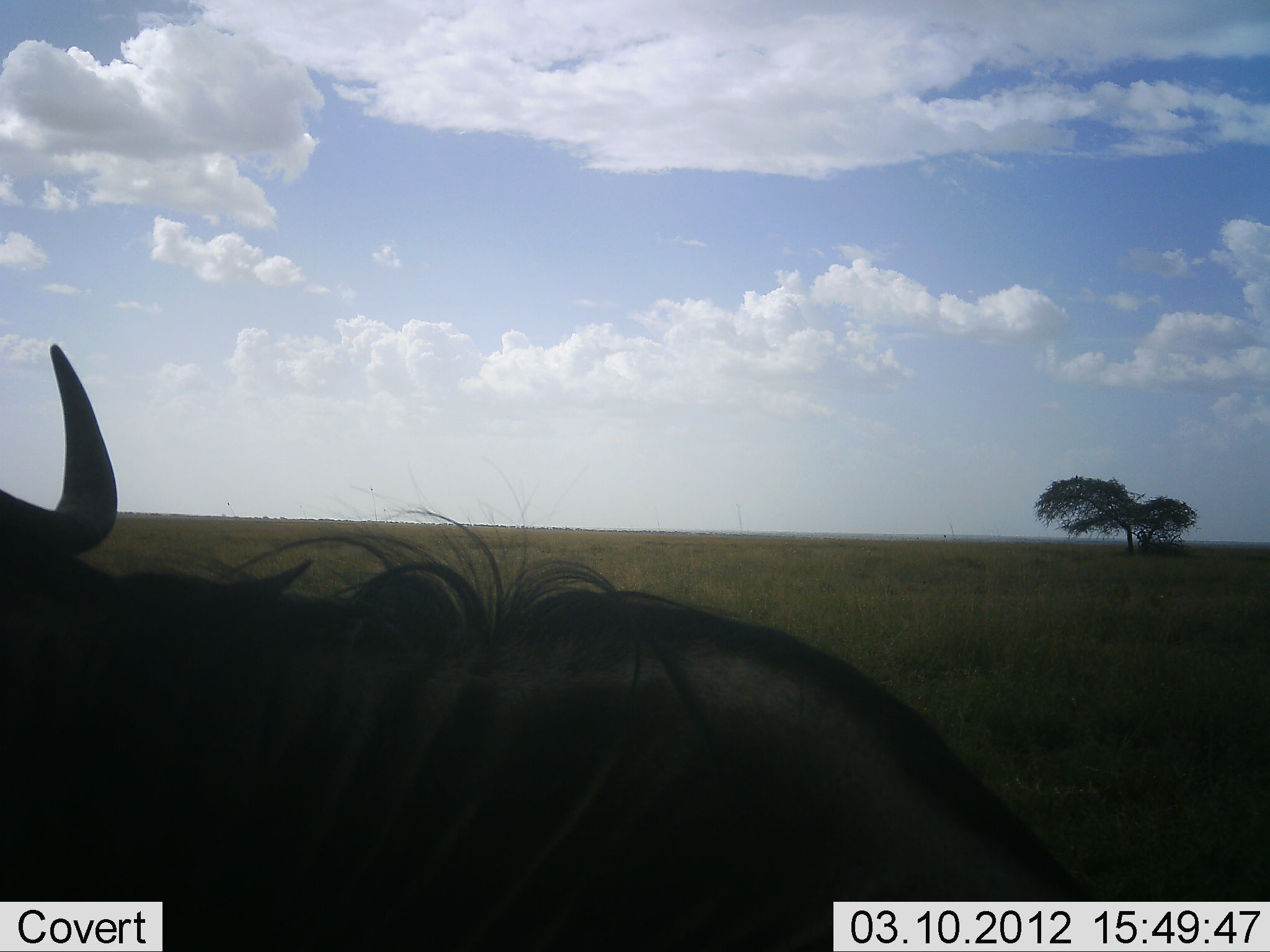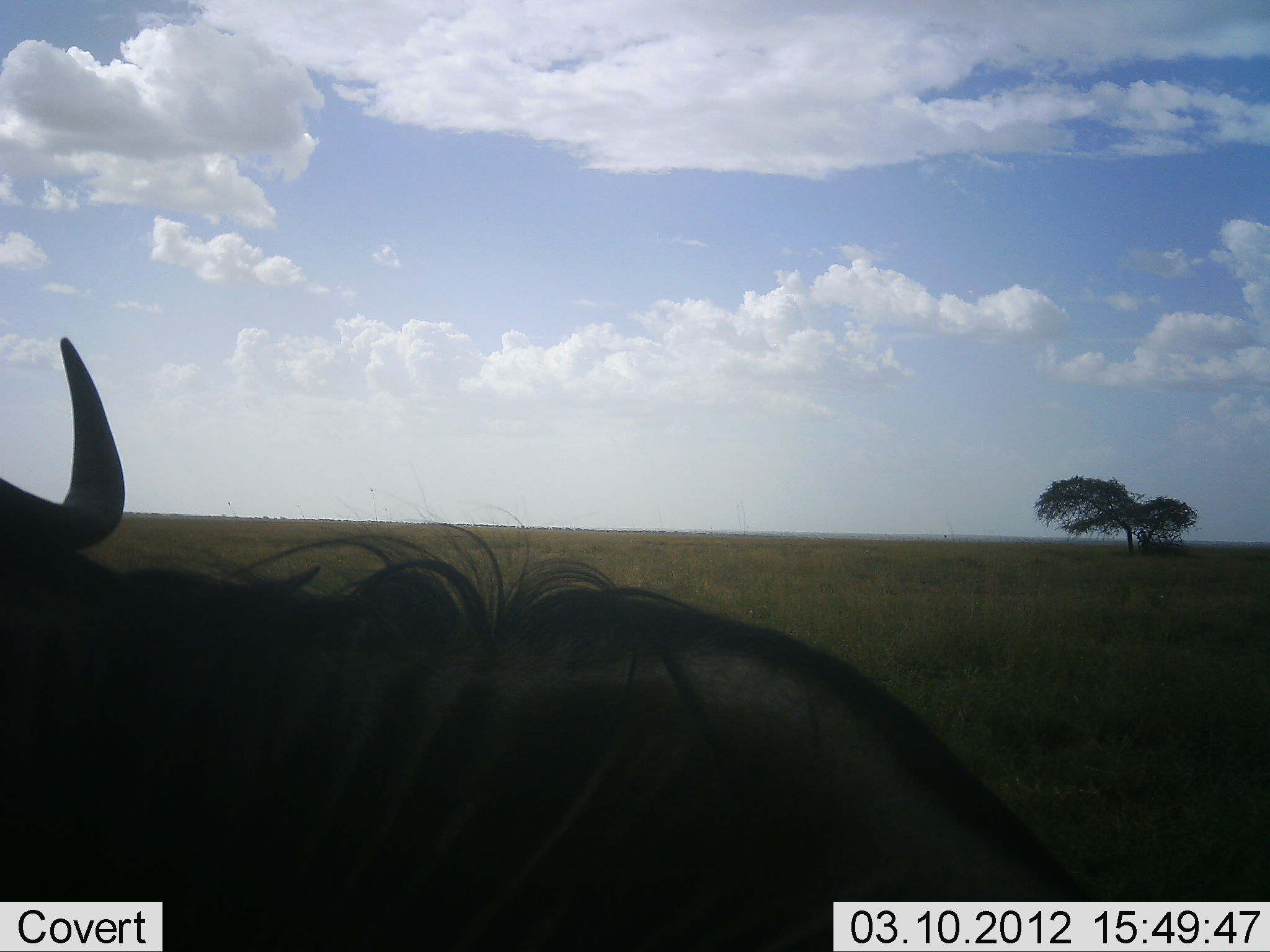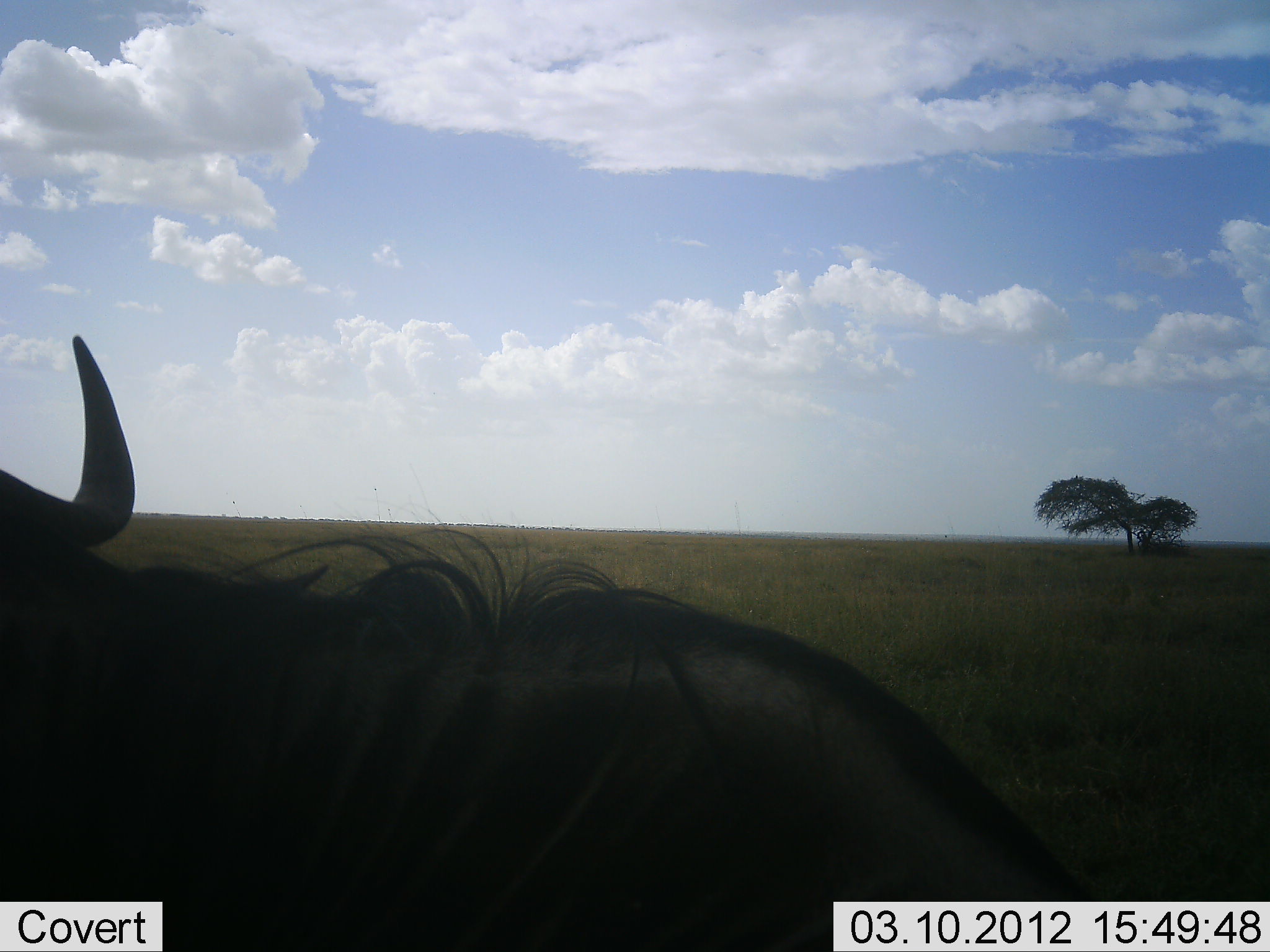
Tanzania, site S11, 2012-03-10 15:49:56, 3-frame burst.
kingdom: Animalia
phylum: Chordata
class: Mammalia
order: Artiodactyla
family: Bovidae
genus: Connochaetes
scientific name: Connochaetes taurinus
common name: blue wildebeest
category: wildebeest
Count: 1.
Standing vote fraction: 58%.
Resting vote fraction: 37%.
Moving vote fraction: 11%.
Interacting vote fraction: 0%.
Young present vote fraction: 0%.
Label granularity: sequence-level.